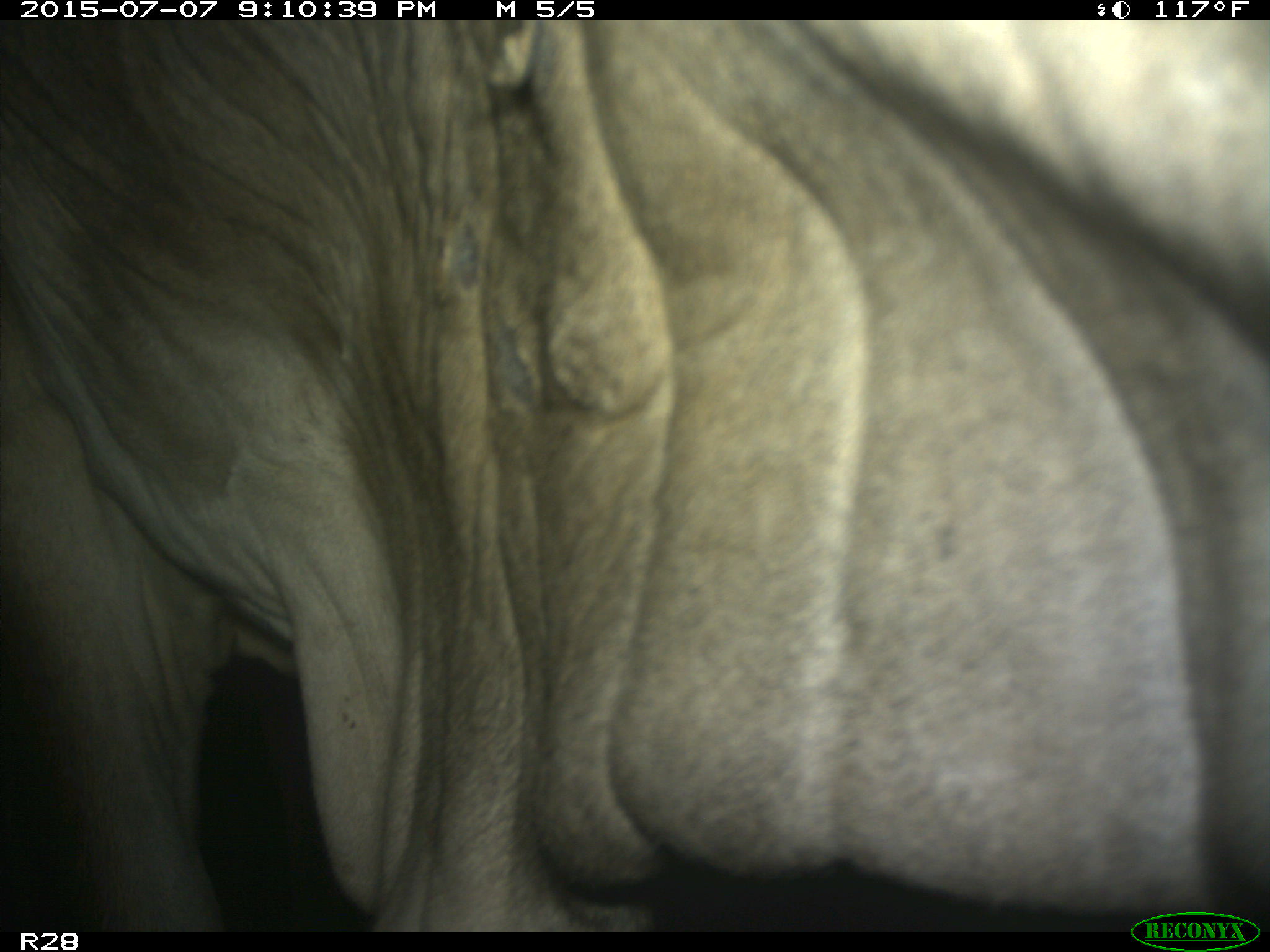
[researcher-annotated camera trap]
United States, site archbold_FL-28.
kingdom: Animalia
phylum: Chordata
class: Mammalia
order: Artiodactyla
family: Bovidae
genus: Bos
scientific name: Bos taurus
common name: domestic cow